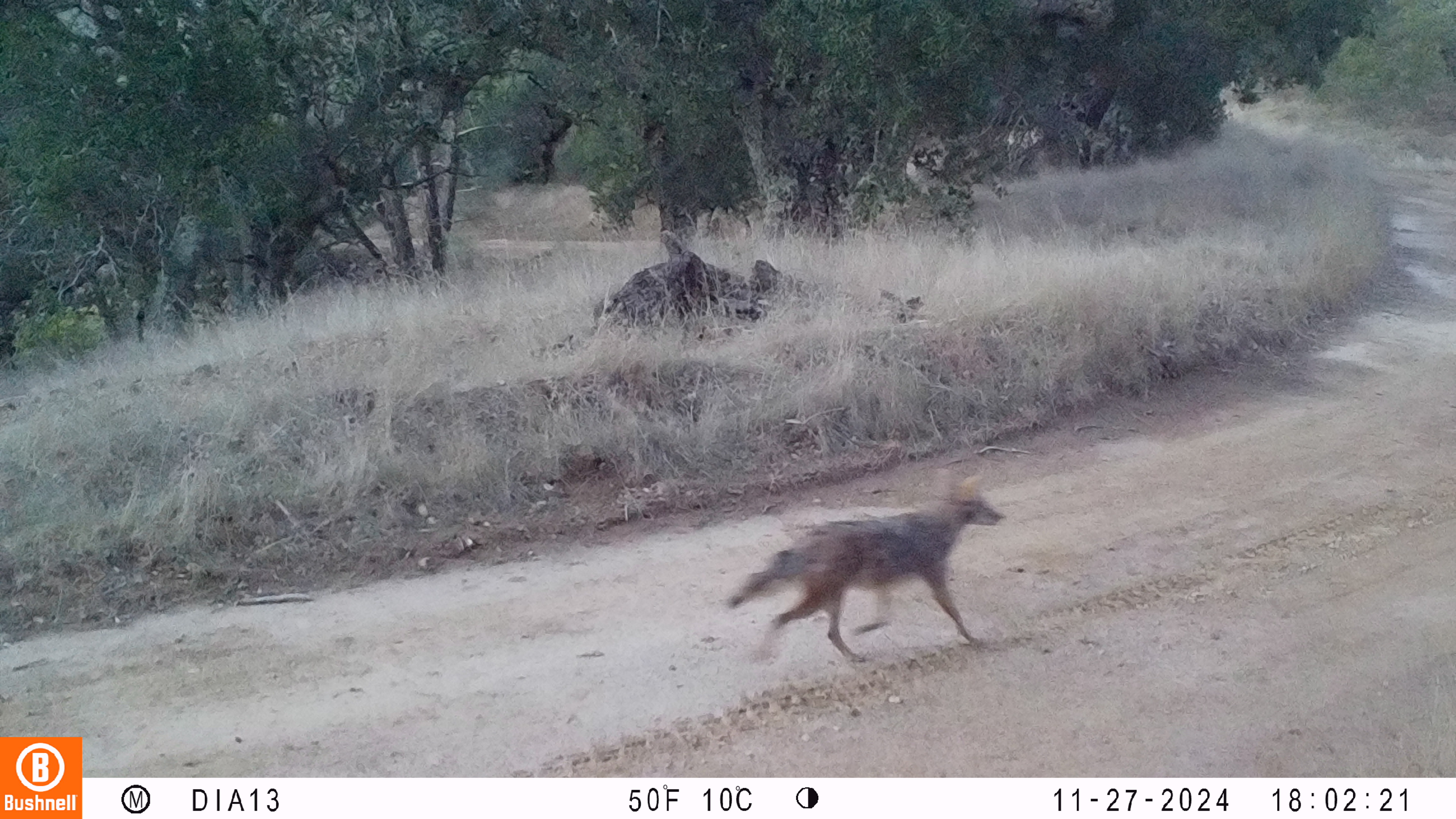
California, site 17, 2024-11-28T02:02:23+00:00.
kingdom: Animalia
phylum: Chordata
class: Mammalia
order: Carnivora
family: Canidae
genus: Canis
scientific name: Canis latrans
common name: coyote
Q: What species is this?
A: Coyote (Canis latrans).